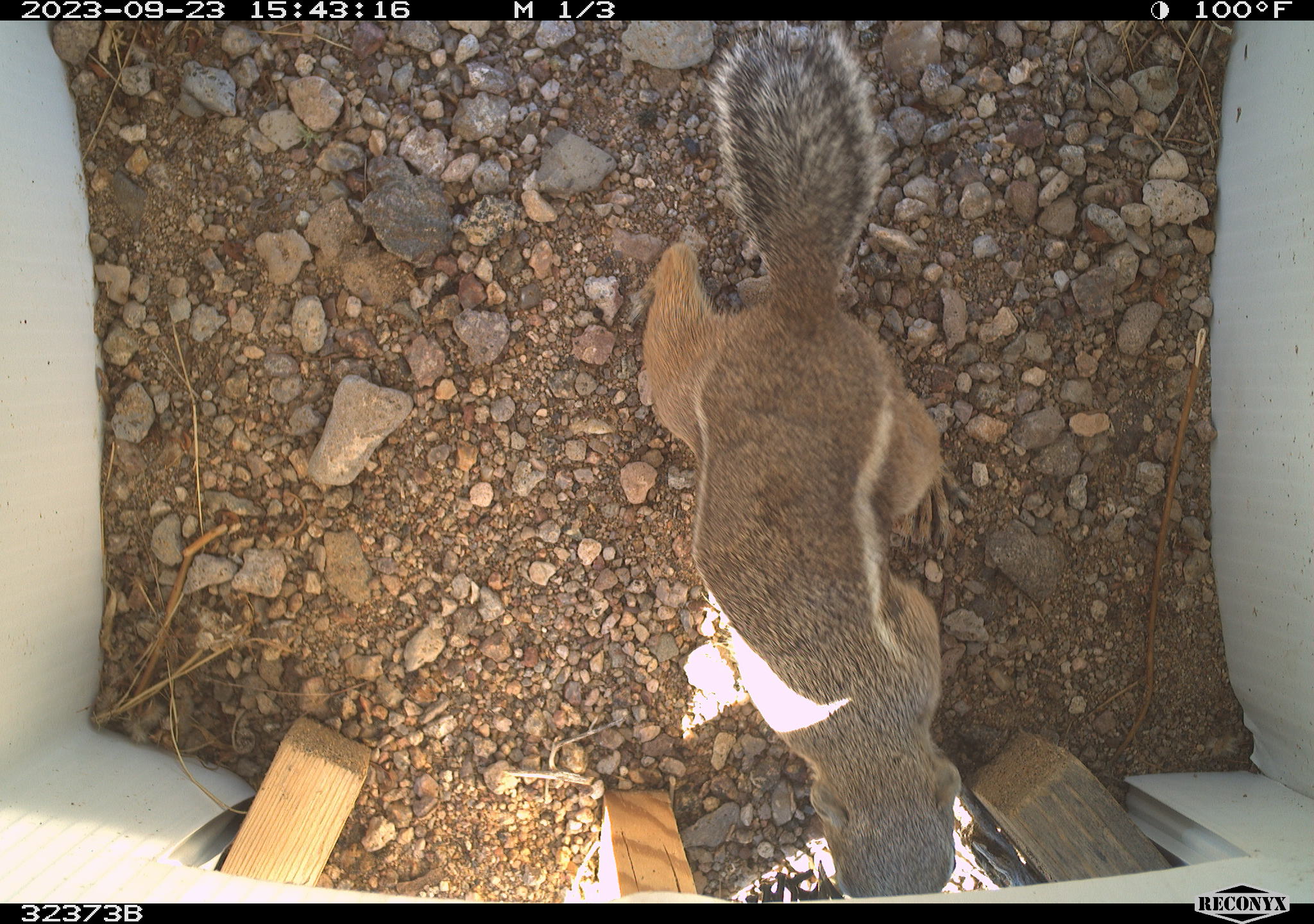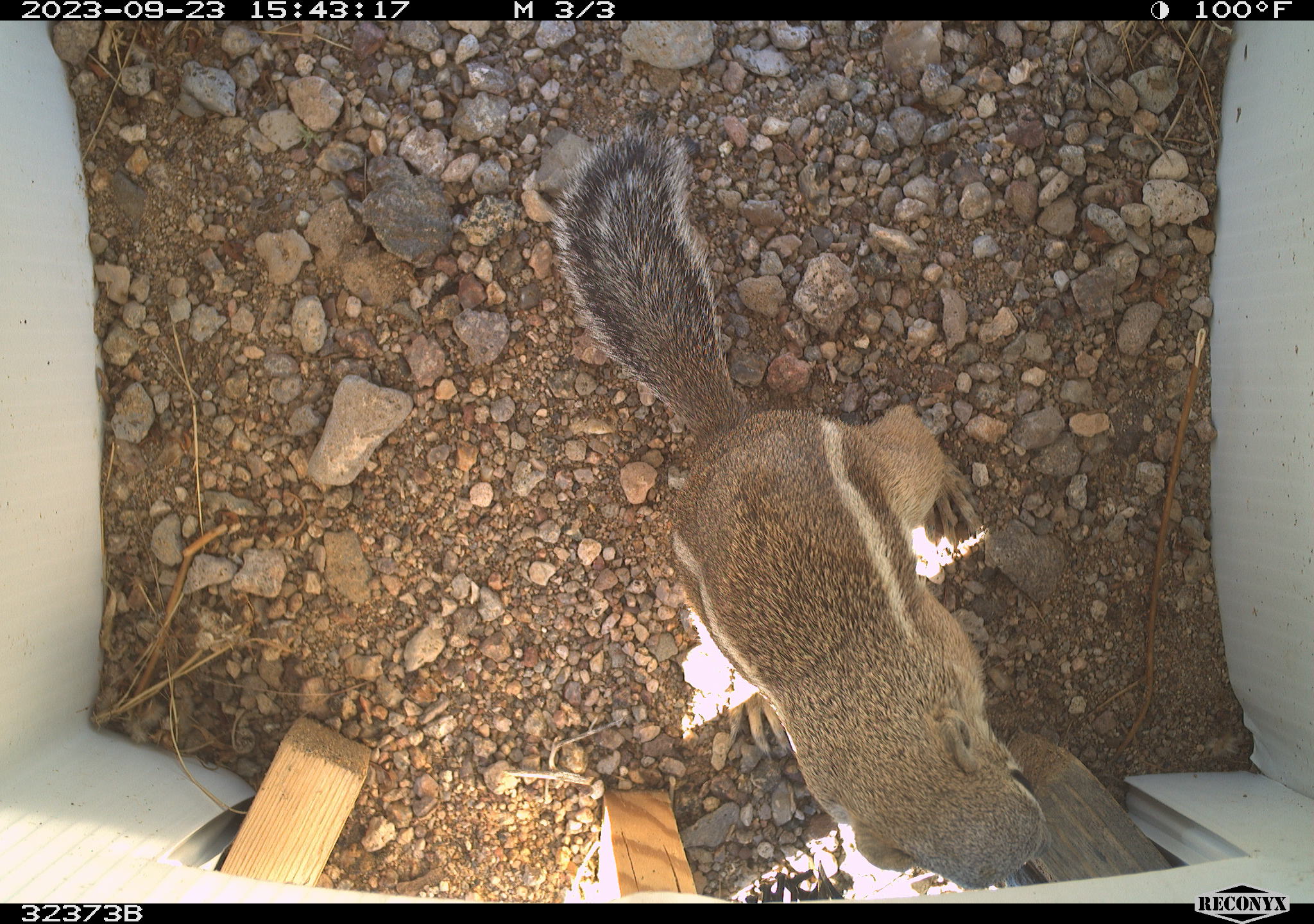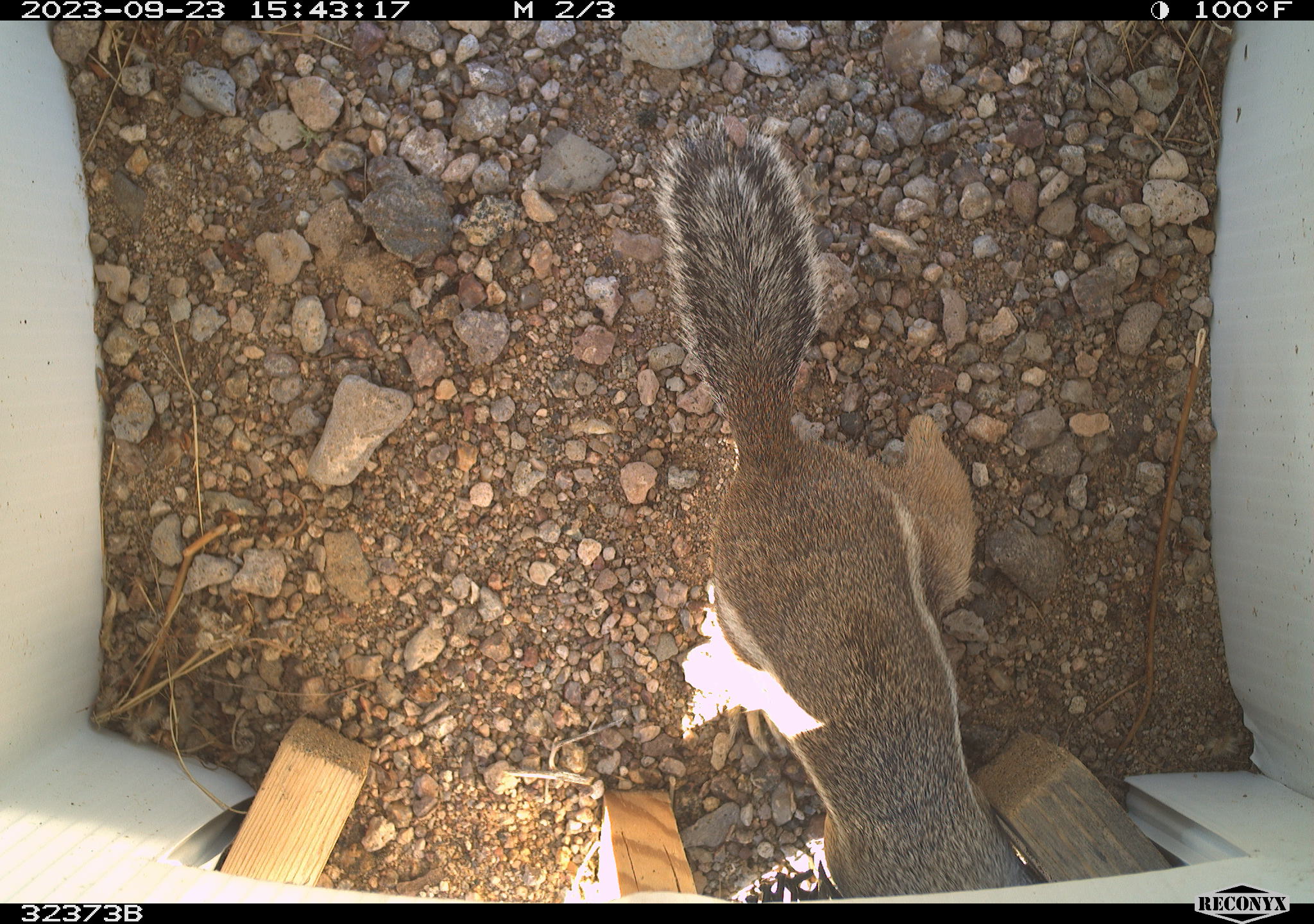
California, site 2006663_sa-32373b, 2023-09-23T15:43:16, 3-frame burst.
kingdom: Animalia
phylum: Chordata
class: Mammalia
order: Rodentia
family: Sciuridae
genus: Ammospermophilus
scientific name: Ammospermophilus leucurus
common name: white-tailed antelope squirrel